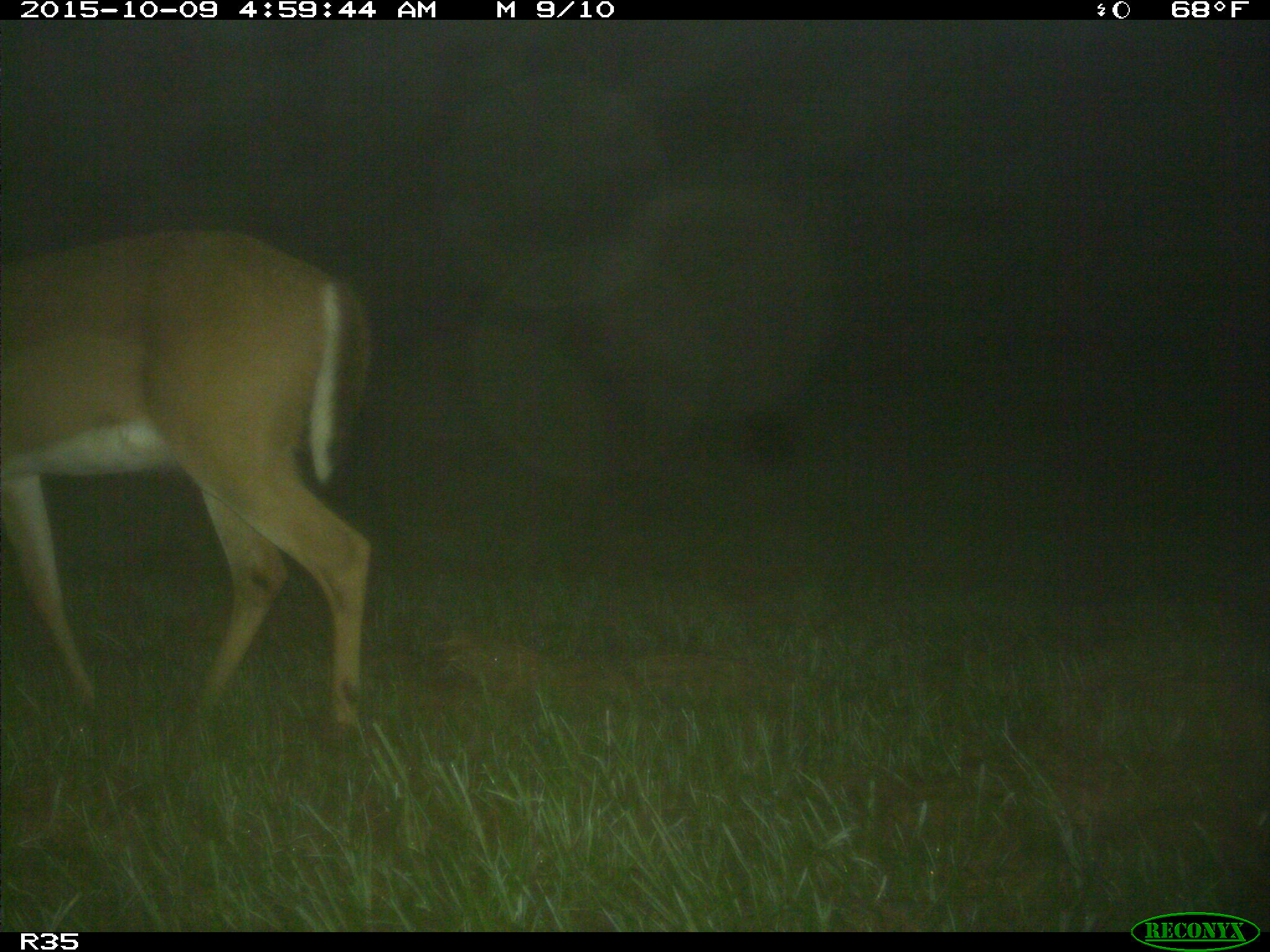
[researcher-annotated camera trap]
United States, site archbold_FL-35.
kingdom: Animalia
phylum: Chordata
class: Mammalia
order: Artiodactyla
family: Cervidae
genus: Odocoileus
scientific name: Odocoileus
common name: deer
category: unidentified deer